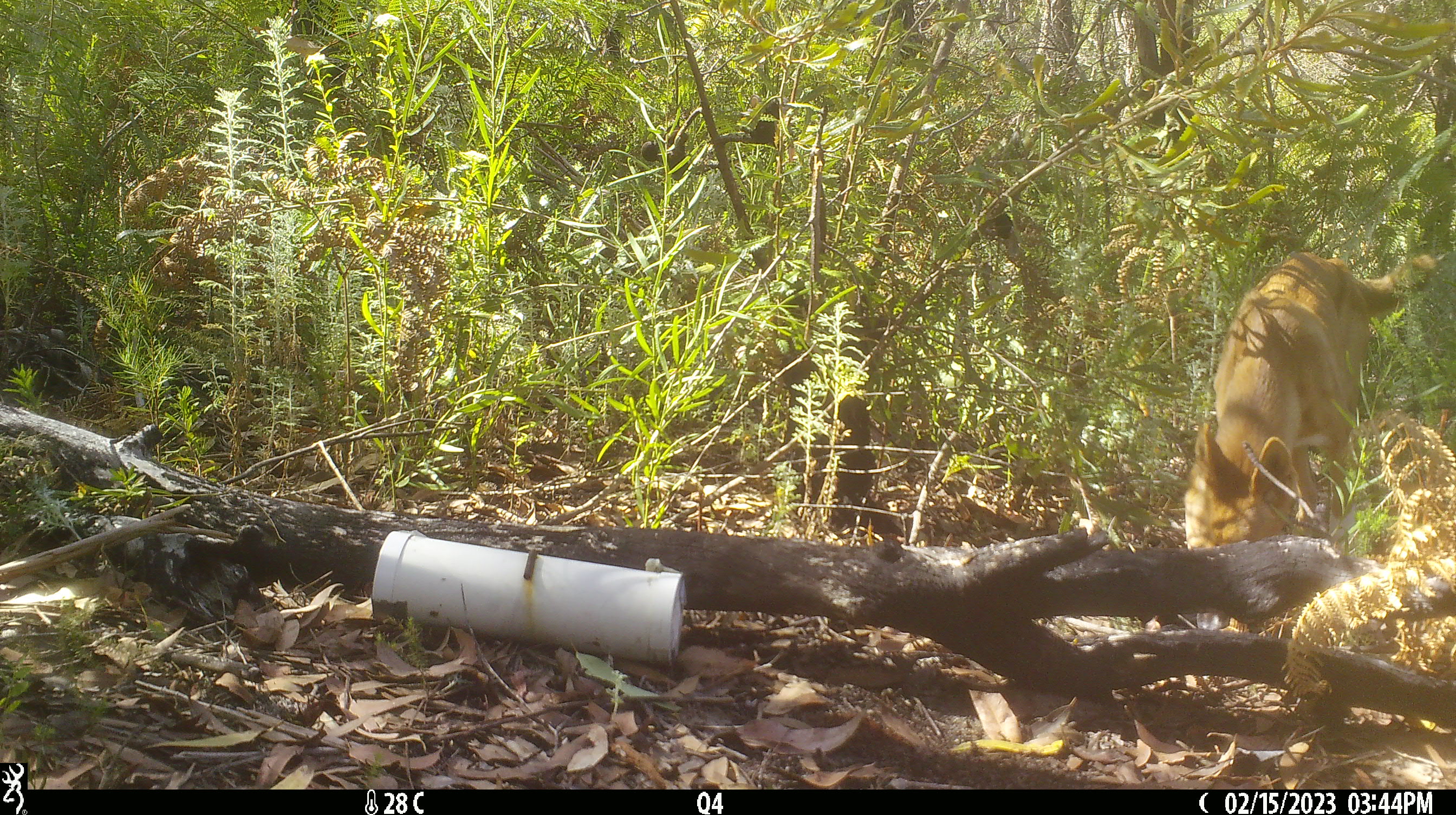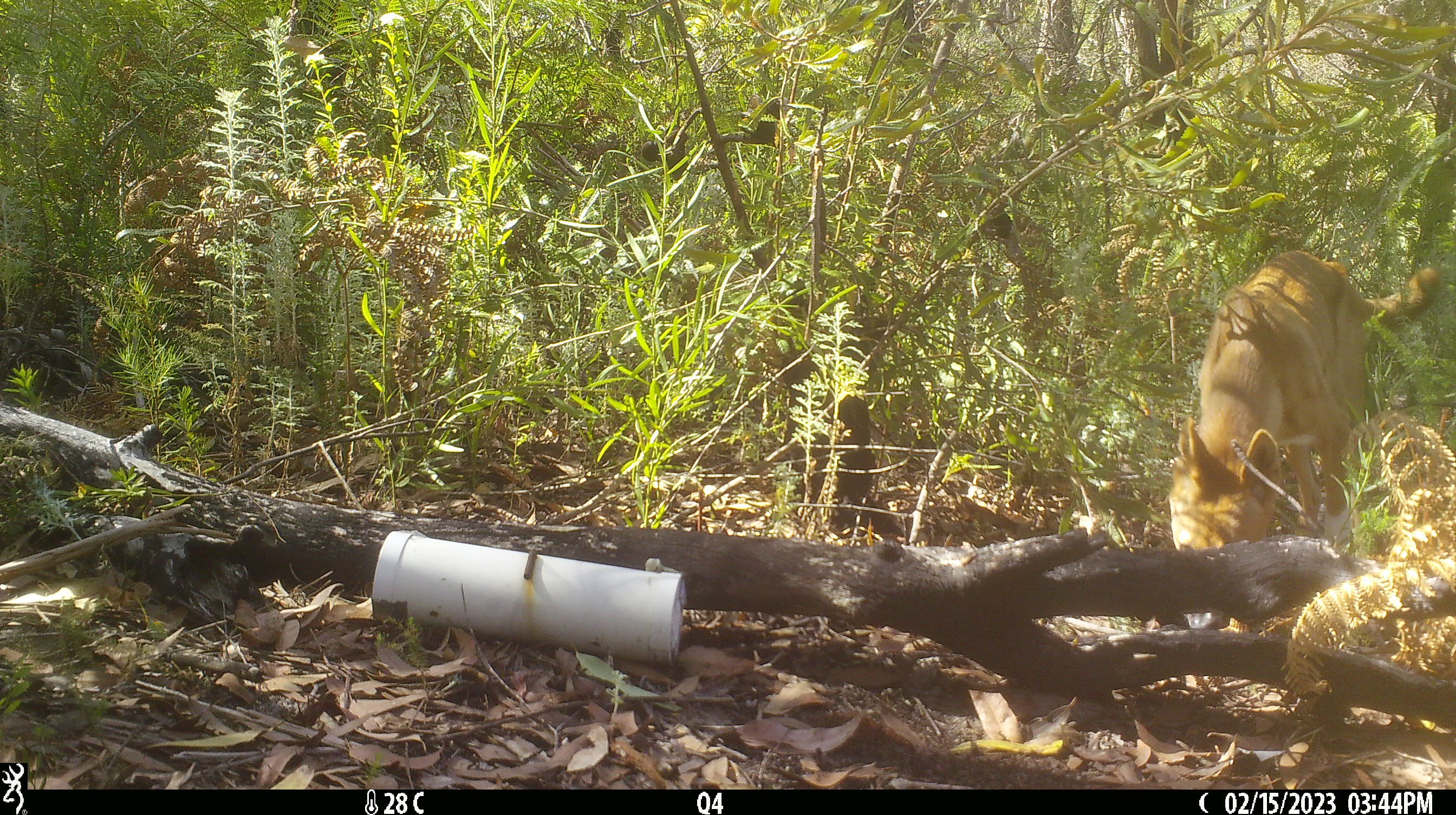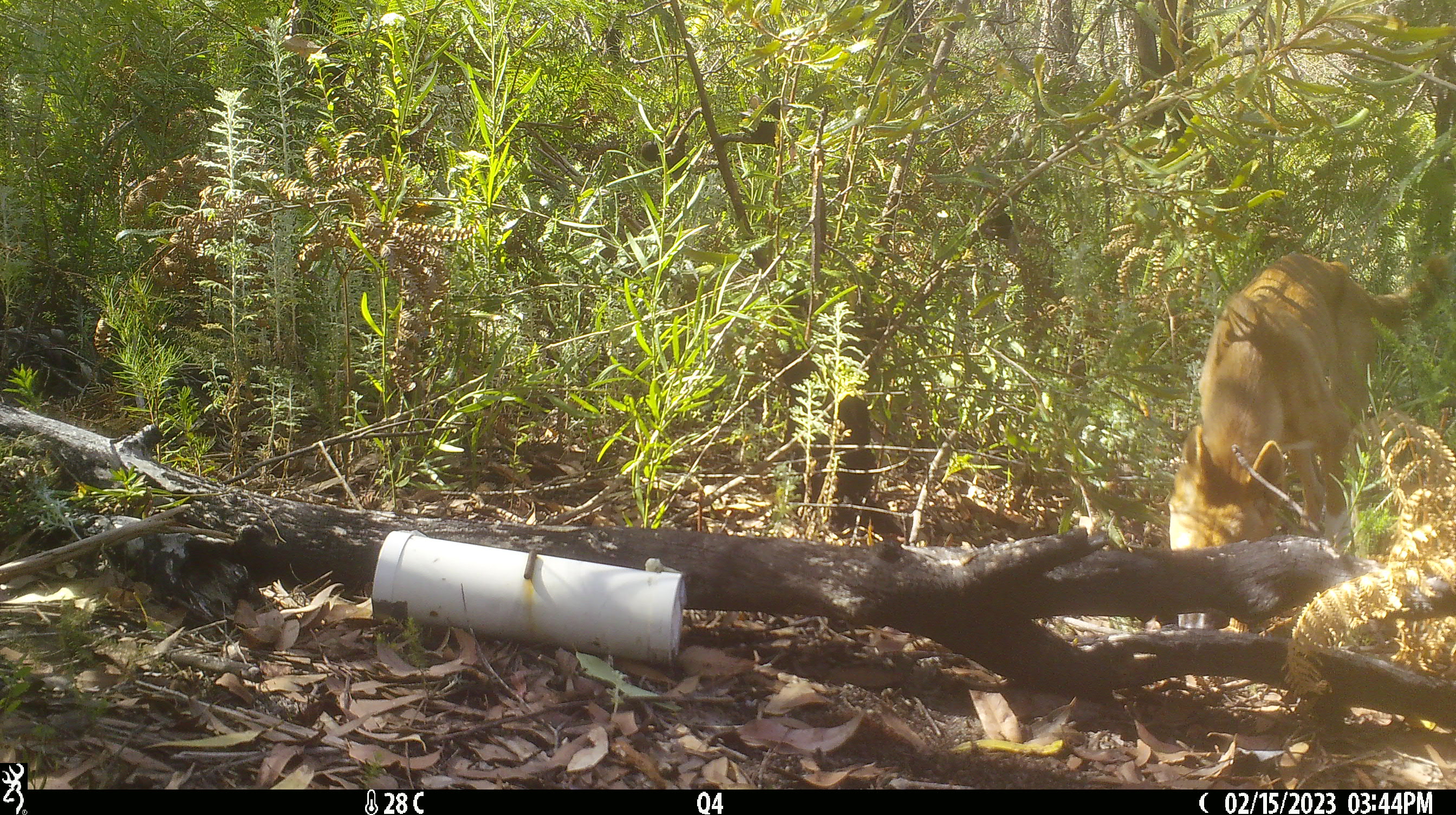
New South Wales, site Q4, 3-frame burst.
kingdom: Animalia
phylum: Chordata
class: Mammalia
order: Carnivora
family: Canidae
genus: Canis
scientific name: Canis familiaris dingo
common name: dingo